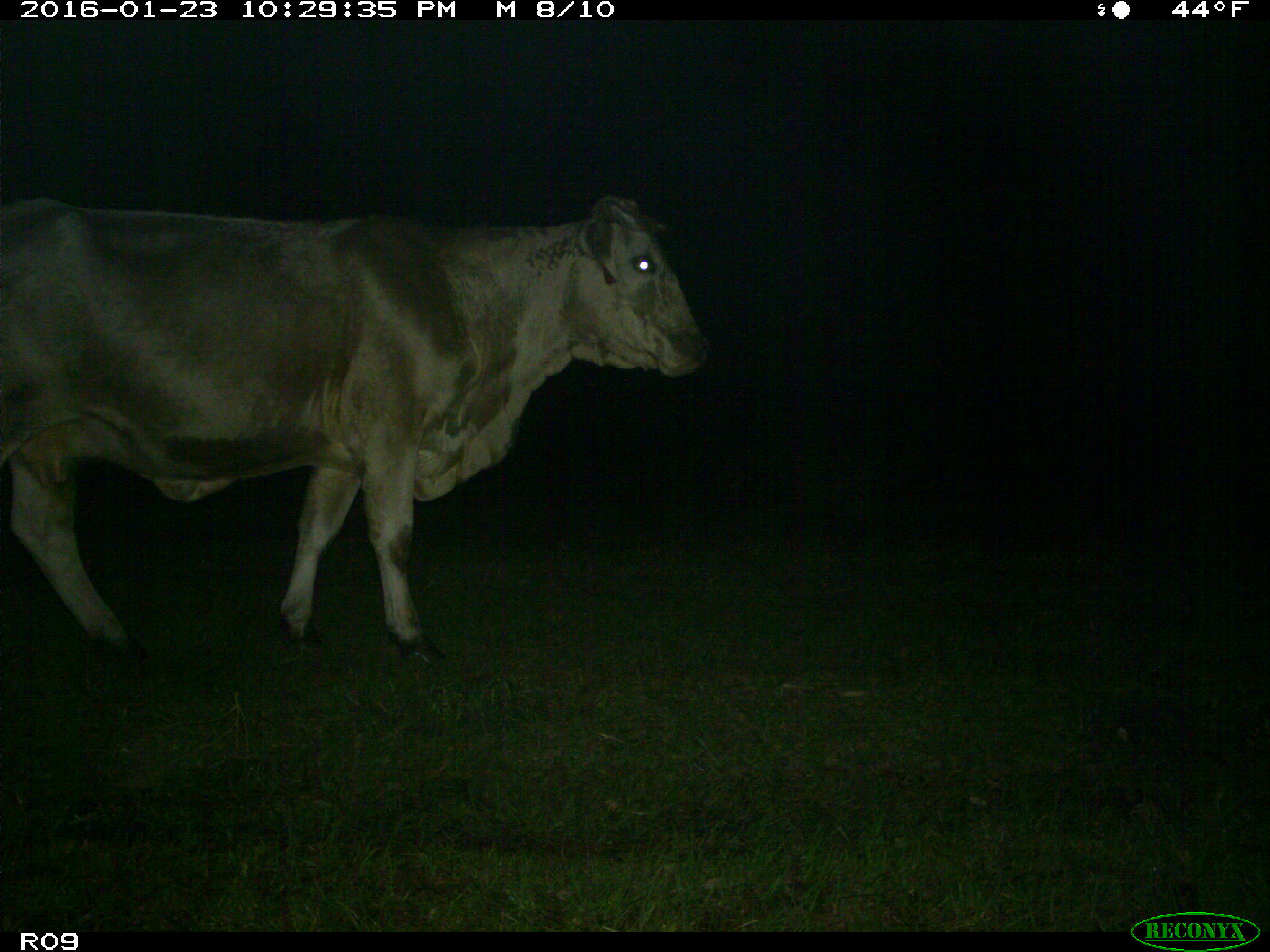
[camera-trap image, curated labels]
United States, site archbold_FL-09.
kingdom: Animalia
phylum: Chordata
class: Mammalia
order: Artiodactyla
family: Bovidae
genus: Bos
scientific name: Bos taurus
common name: domestic cow